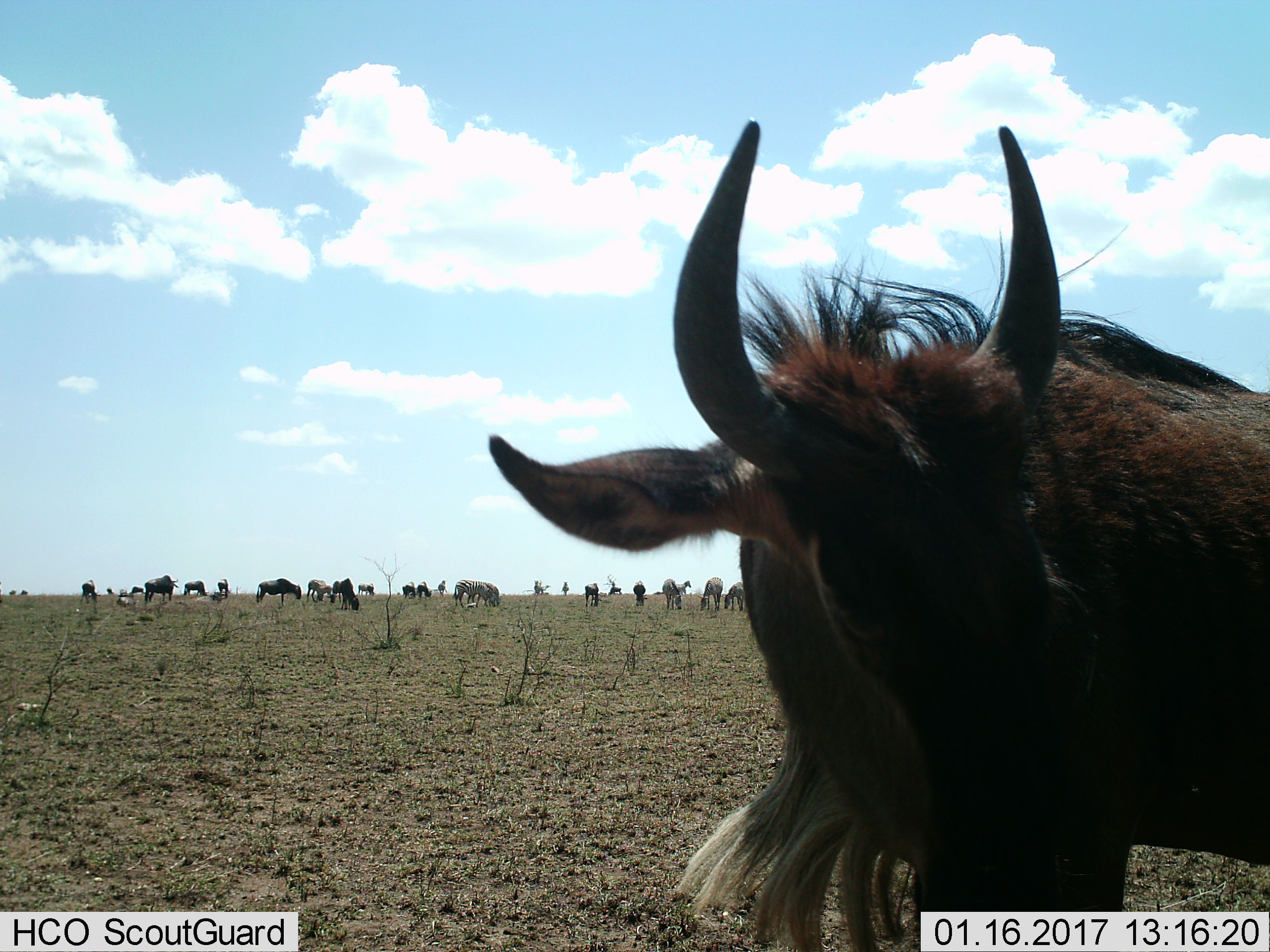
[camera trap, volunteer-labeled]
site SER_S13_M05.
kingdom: Animalia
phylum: Chordata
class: Mammalia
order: Artiodactyla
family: Bovidae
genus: Connochaetes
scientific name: Connochaetes taurinus taurinus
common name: blue wildebeest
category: wildebeestblue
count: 11-50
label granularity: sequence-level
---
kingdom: Animalia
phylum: Chordata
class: Mammalia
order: Perissodactyla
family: Equidae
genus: Equus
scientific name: Equus quagga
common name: plains zebra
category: zebraplains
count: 6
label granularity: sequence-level